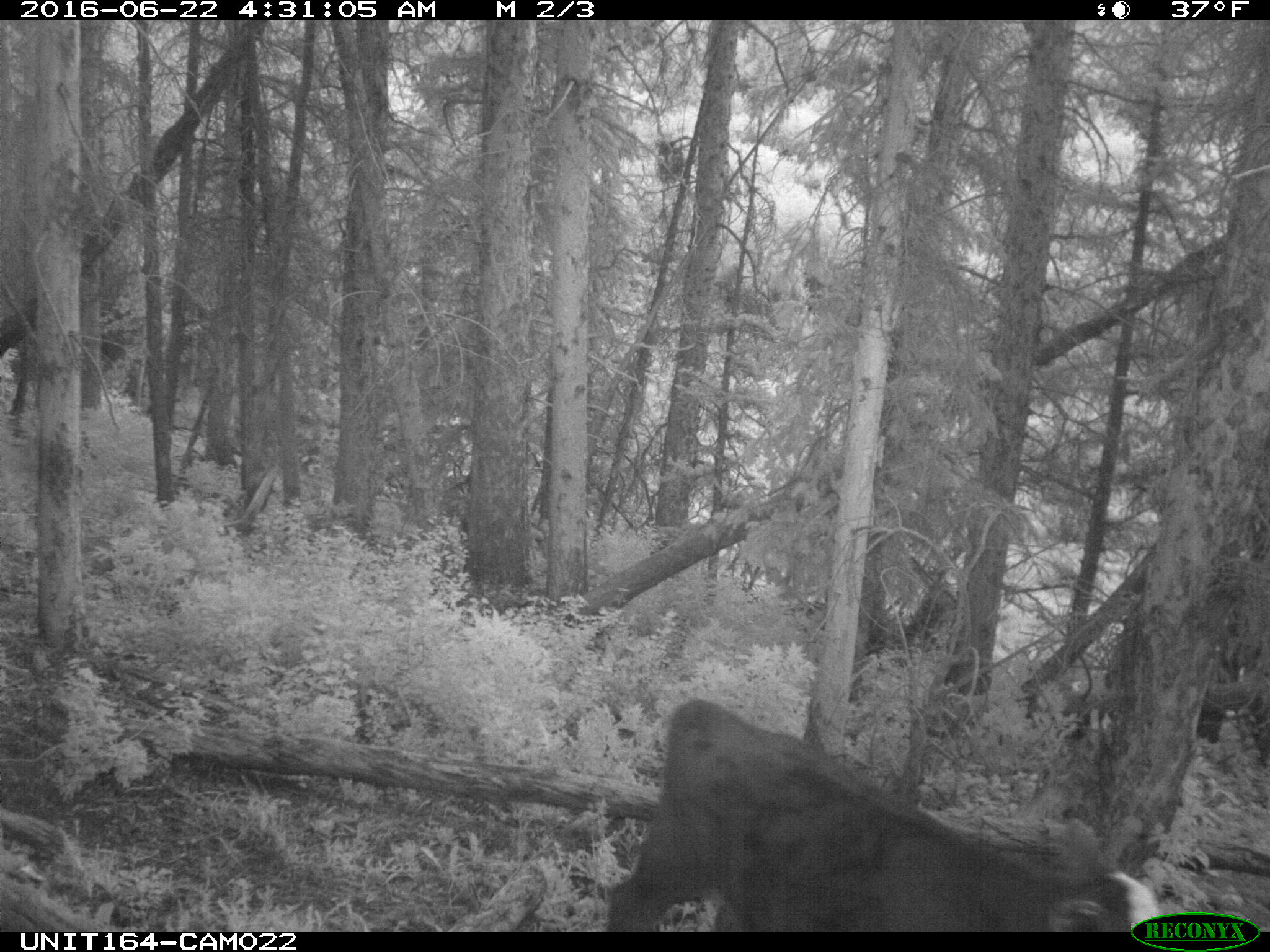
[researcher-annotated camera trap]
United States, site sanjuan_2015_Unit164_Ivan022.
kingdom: Animalia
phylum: Chordata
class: Mammalia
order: Artiodactyla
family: Bovidae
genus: Bos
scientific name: Bos taurus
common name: domestic cow